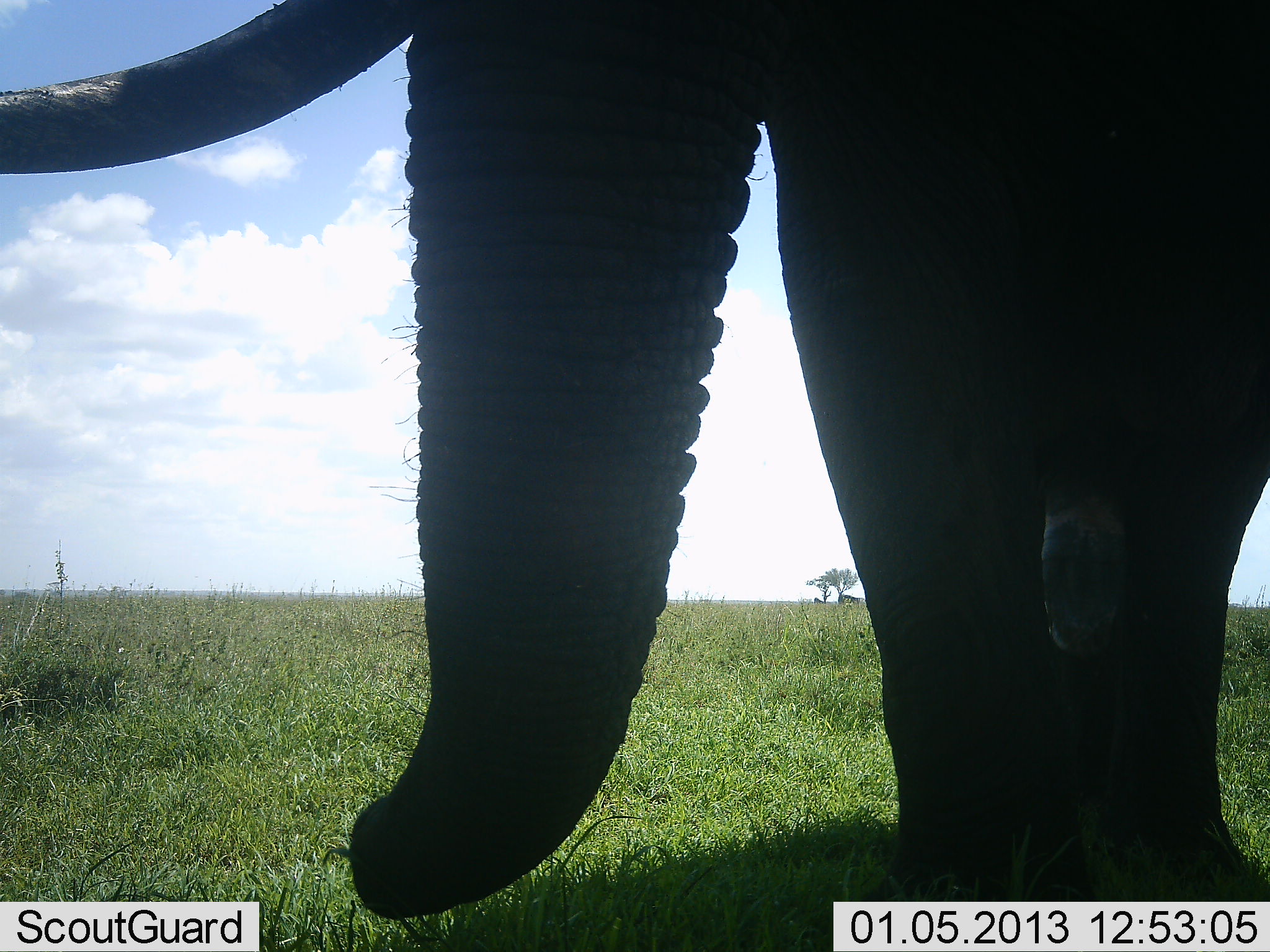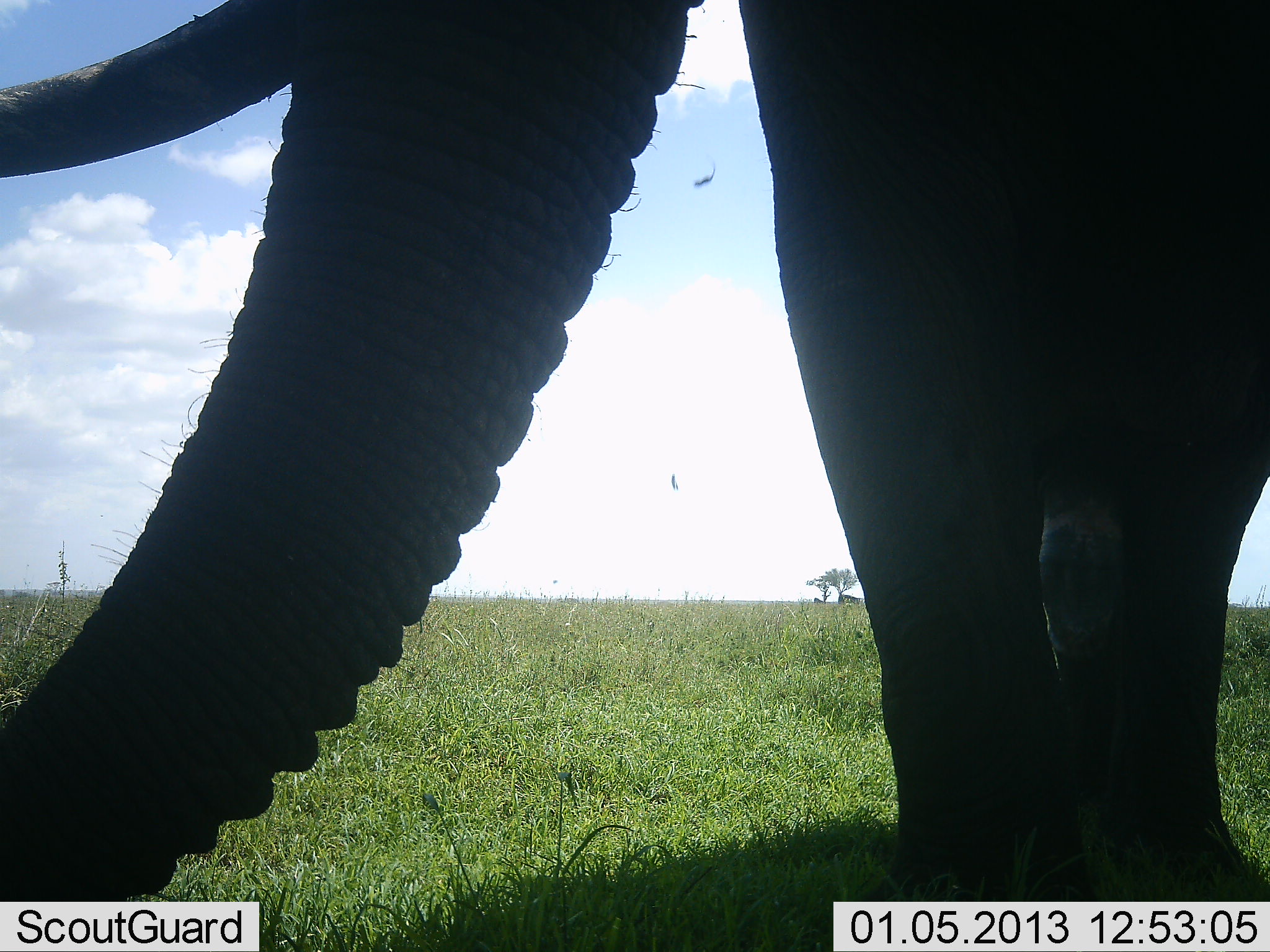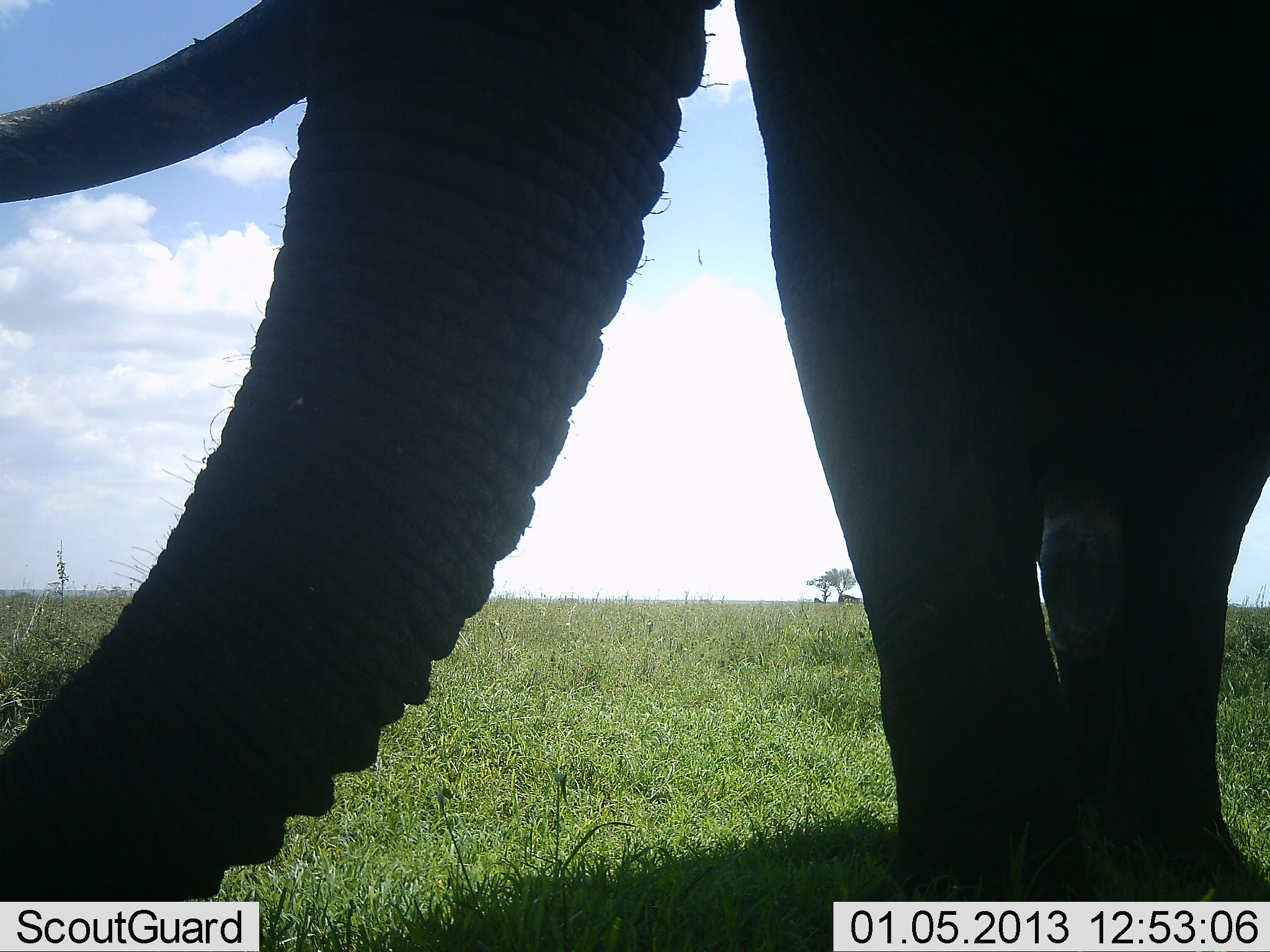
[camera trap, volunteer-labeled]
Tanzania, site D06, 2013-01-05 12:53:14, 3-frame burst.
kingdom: Animalia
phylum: Chordata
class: Mammalia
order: Proboscidea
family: Elephantidae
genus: Loxodonta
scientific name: Loxodonta africana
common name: african bush elephant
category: elephant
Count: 1.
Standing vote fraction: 85%.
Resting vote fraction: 0%.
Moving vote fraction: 15%.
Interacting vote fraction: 5%.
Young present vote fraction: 0%.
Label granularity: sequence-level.